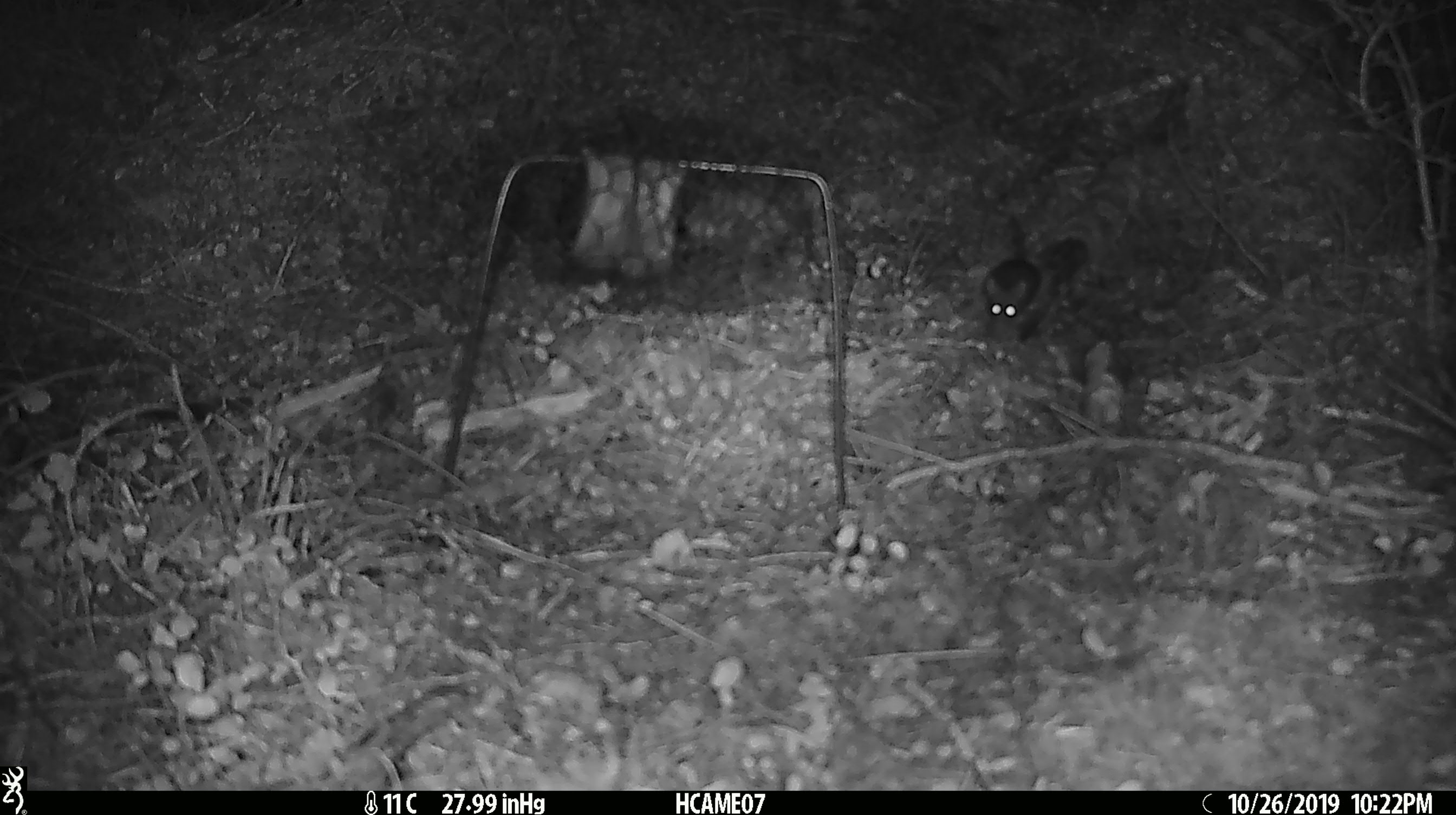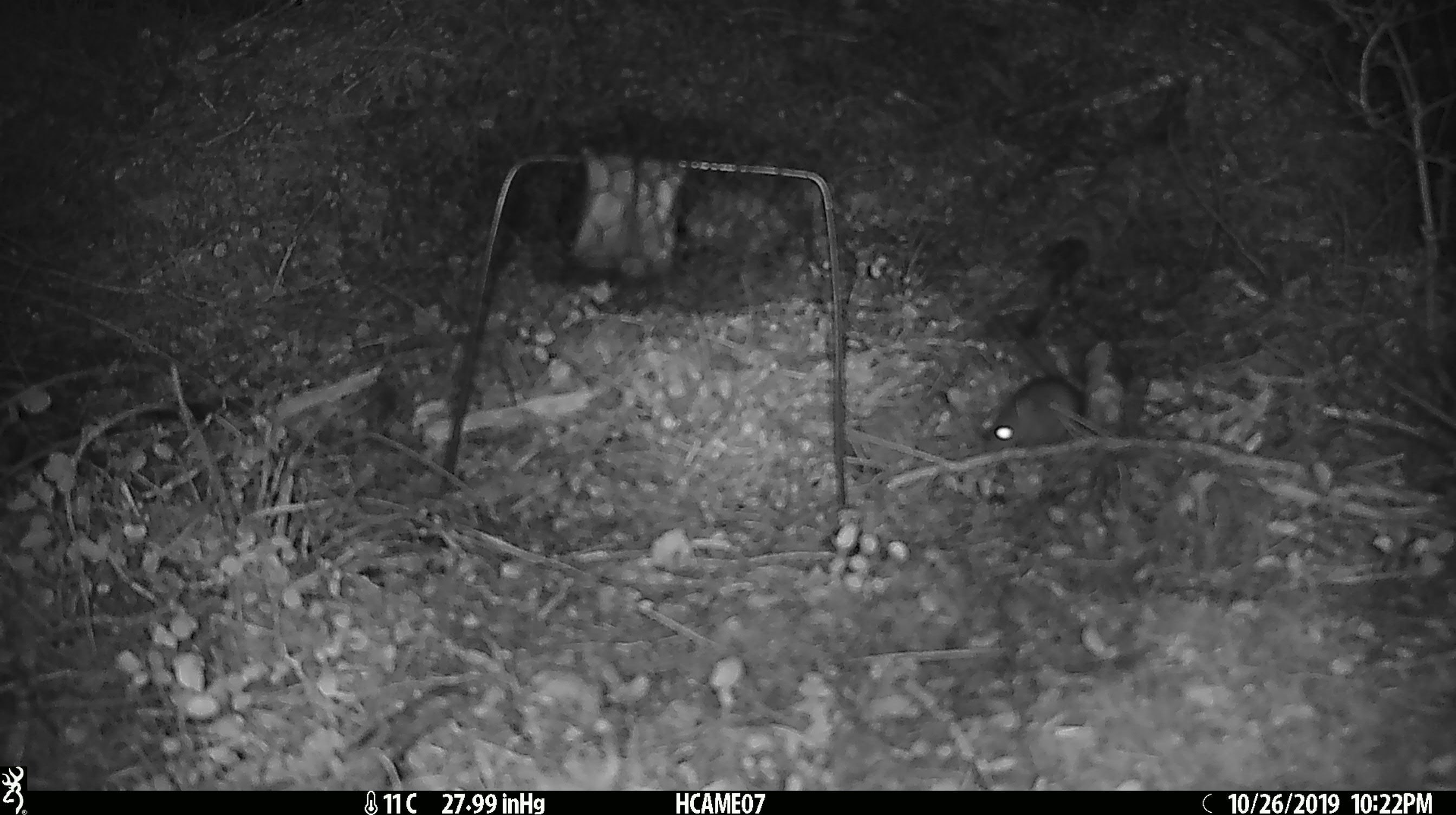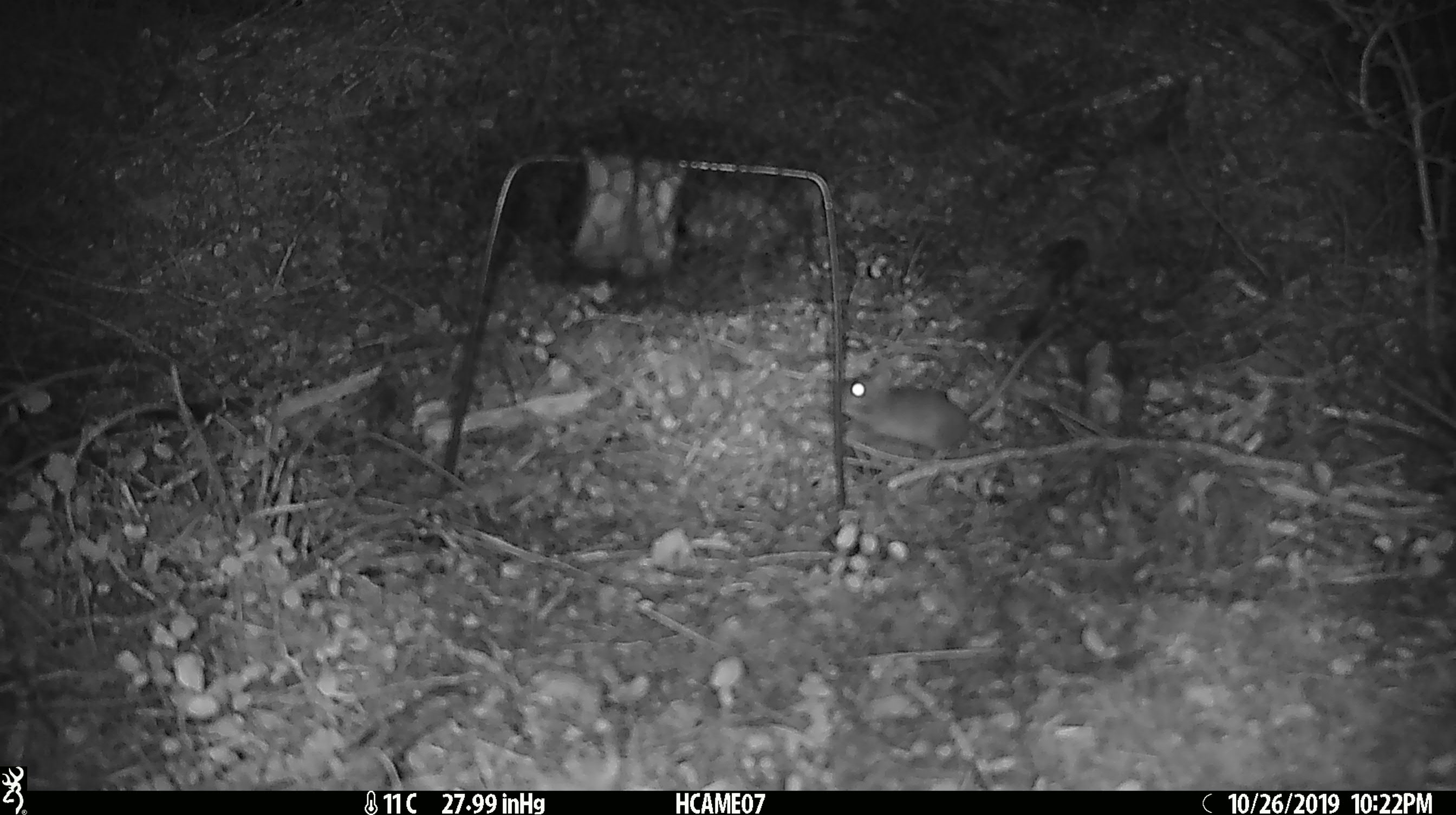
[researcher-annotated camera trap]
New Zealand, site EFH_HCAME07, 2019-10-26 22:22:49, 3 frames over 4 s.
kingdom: Animalia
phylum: Chordata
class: Mammalia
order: Rodentia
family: Muridae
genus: Mus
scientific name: Mus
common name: mouse